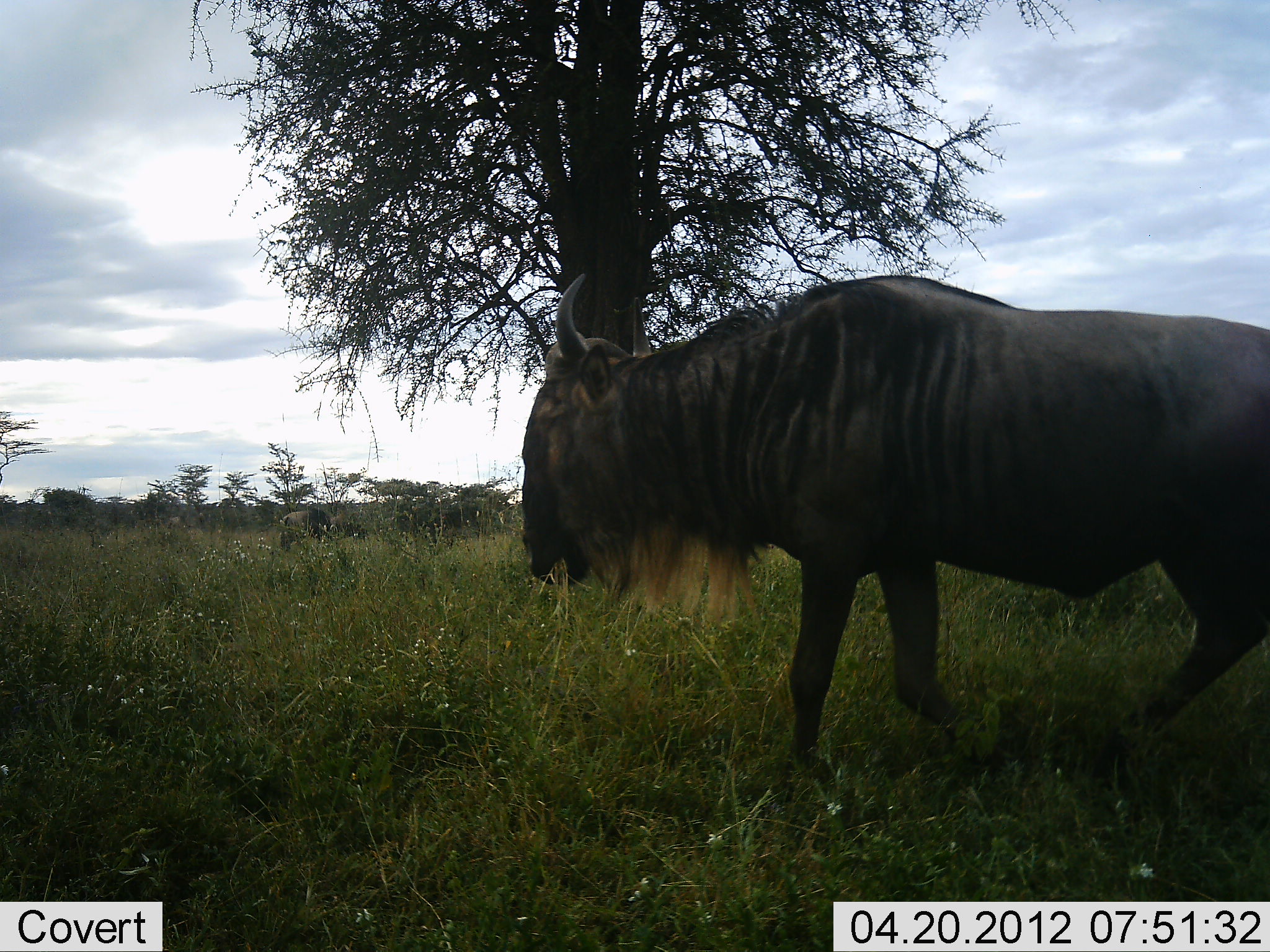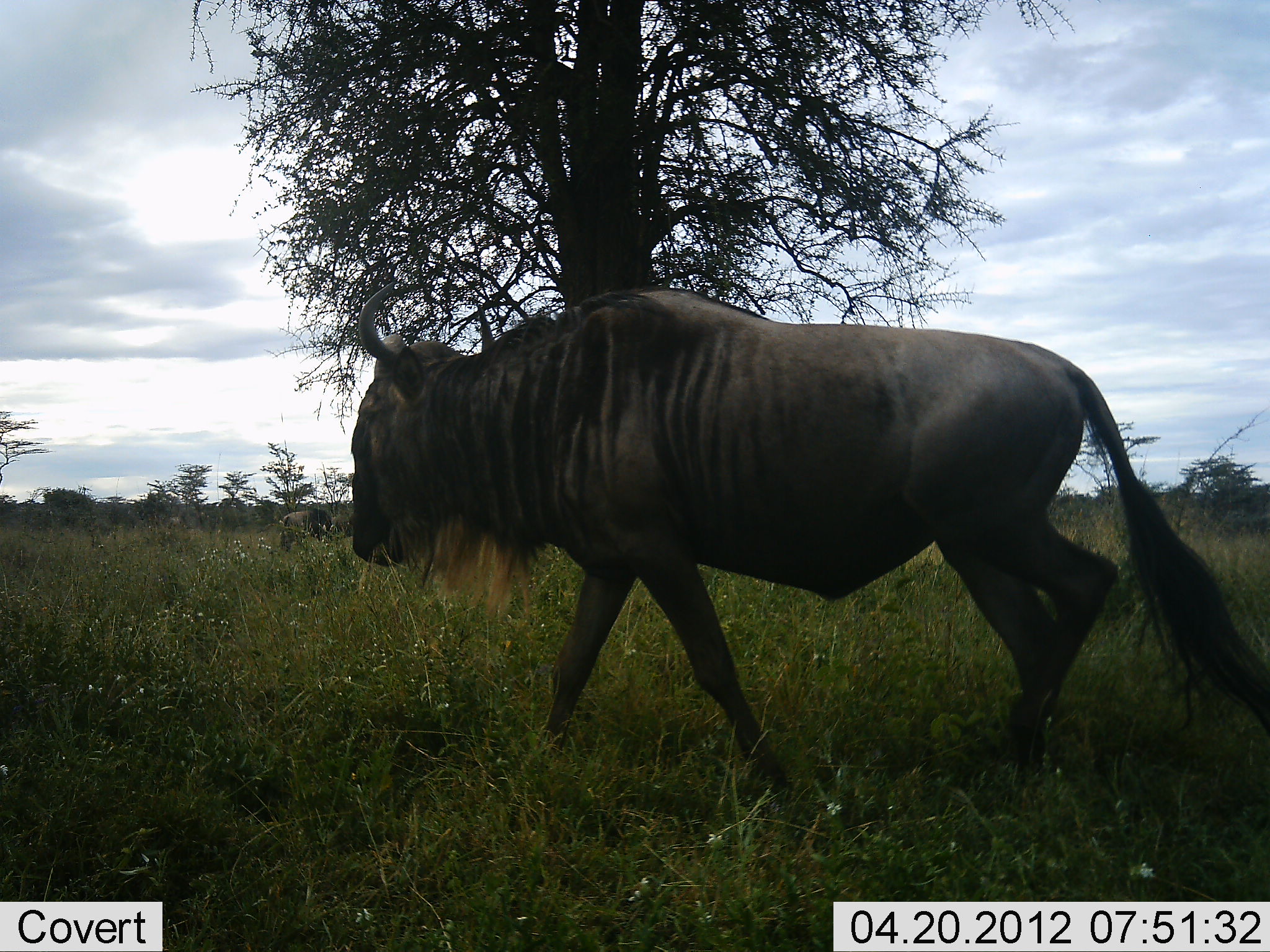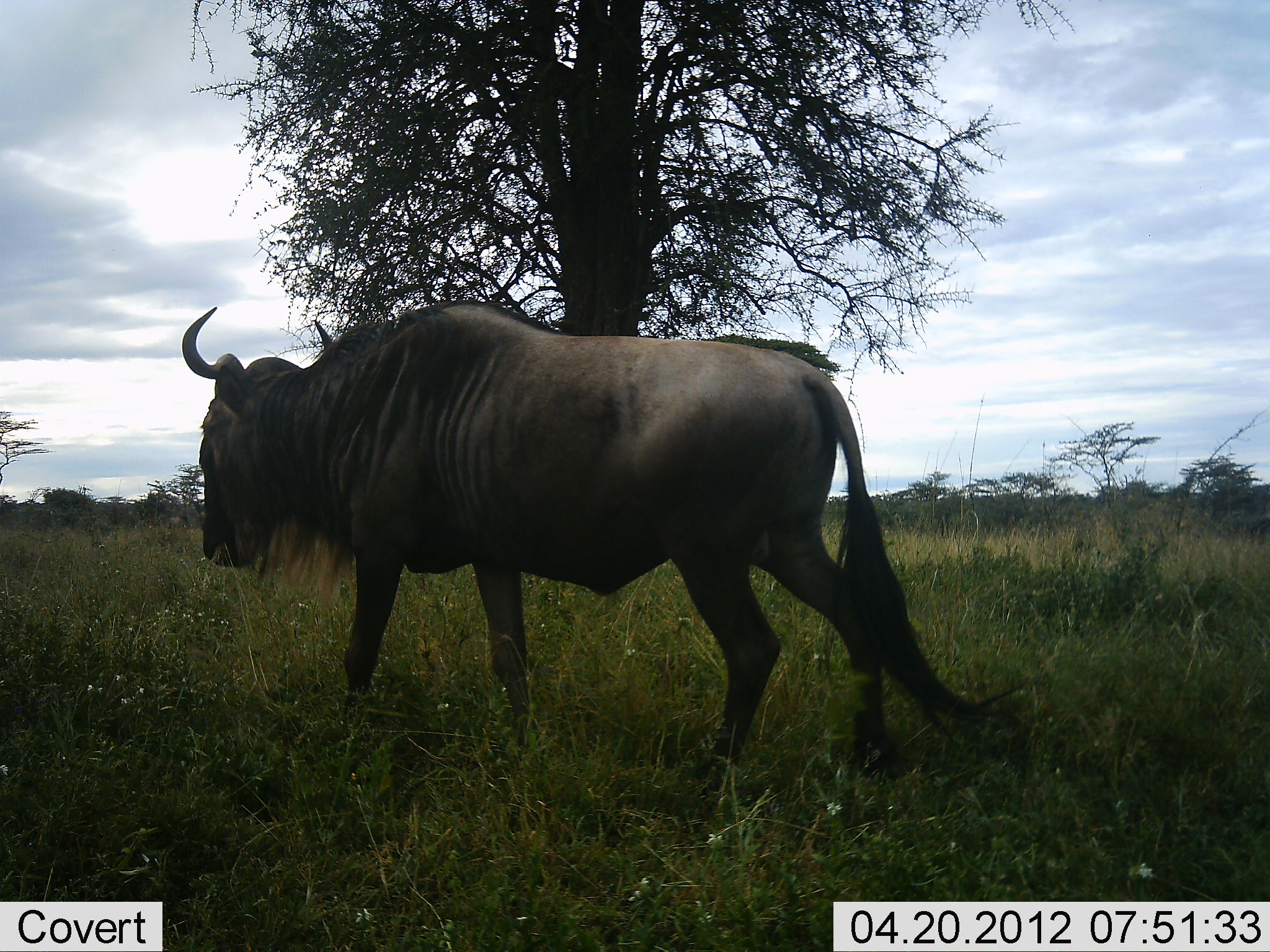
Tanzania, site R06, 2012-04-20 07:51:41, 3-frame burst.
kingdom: Animalia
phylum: Chordata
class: Mammalia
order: Artiodactyla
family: Bovidae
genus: Connochaetes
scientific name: Connochaetes taurinus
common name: blue wildebeest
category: wildebeest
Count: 1.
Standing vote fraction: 8%.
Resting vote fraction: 0%.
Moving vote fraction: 100%.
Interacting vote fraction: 0%.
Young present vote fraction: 0%.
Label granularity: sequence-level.